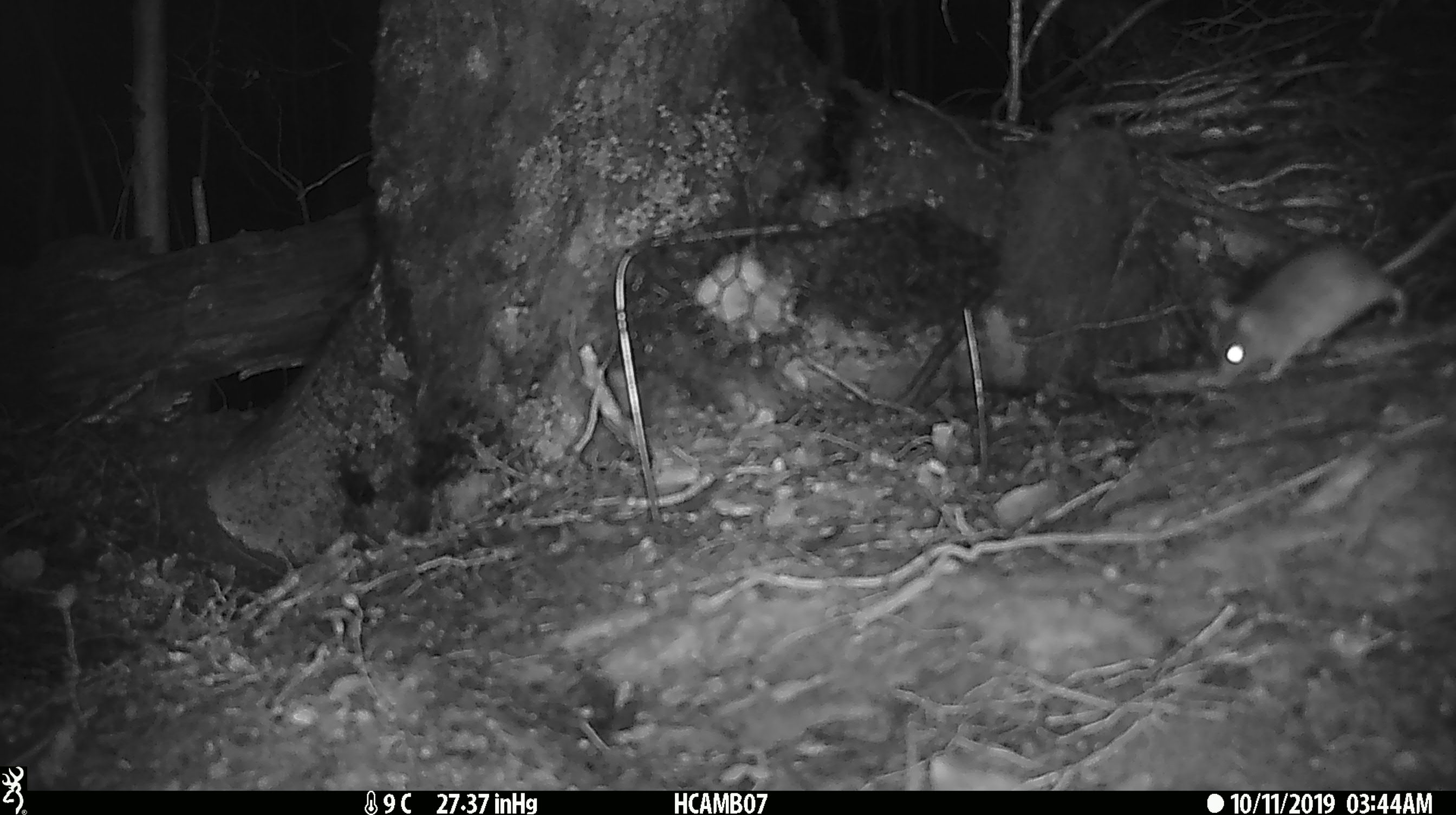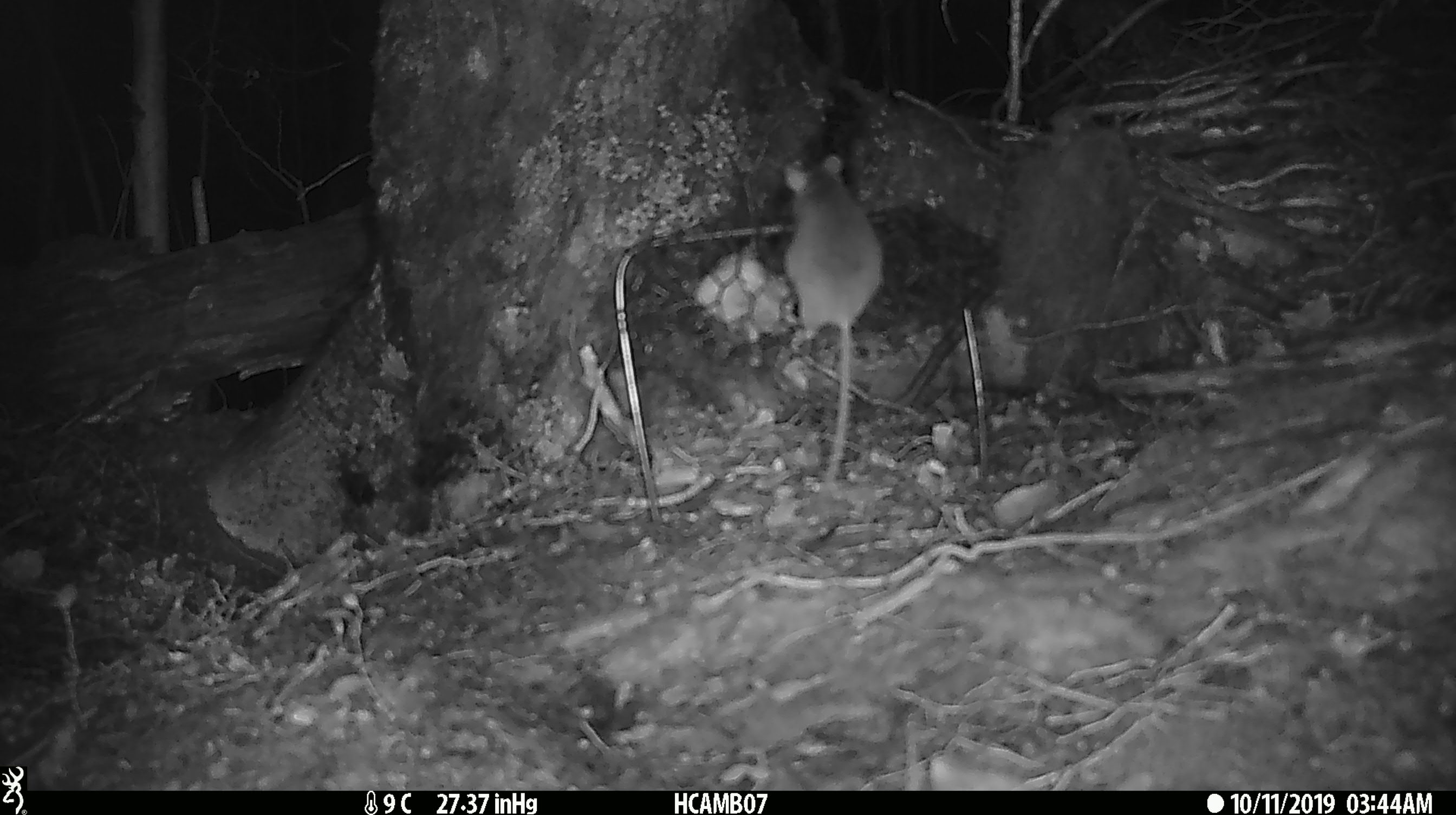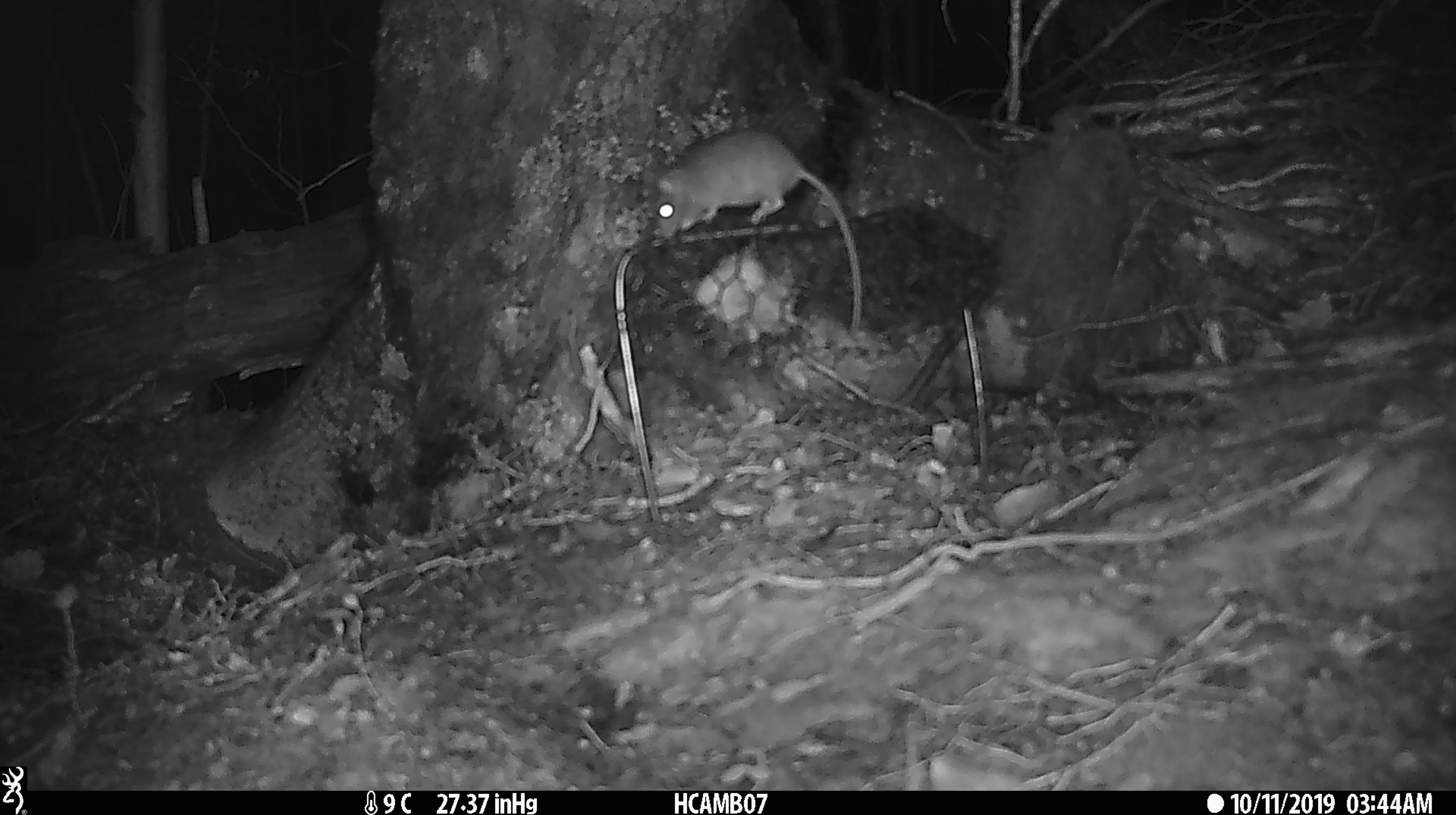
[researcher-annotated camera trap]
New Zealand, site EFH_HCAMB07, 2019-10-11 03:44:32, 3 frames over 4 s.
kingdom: Animalia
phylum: Chordata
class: Mammalia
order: Rodentia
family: Muridae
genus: Mus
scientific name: Mus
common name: mouse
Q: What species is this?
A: Mouse (Mus).